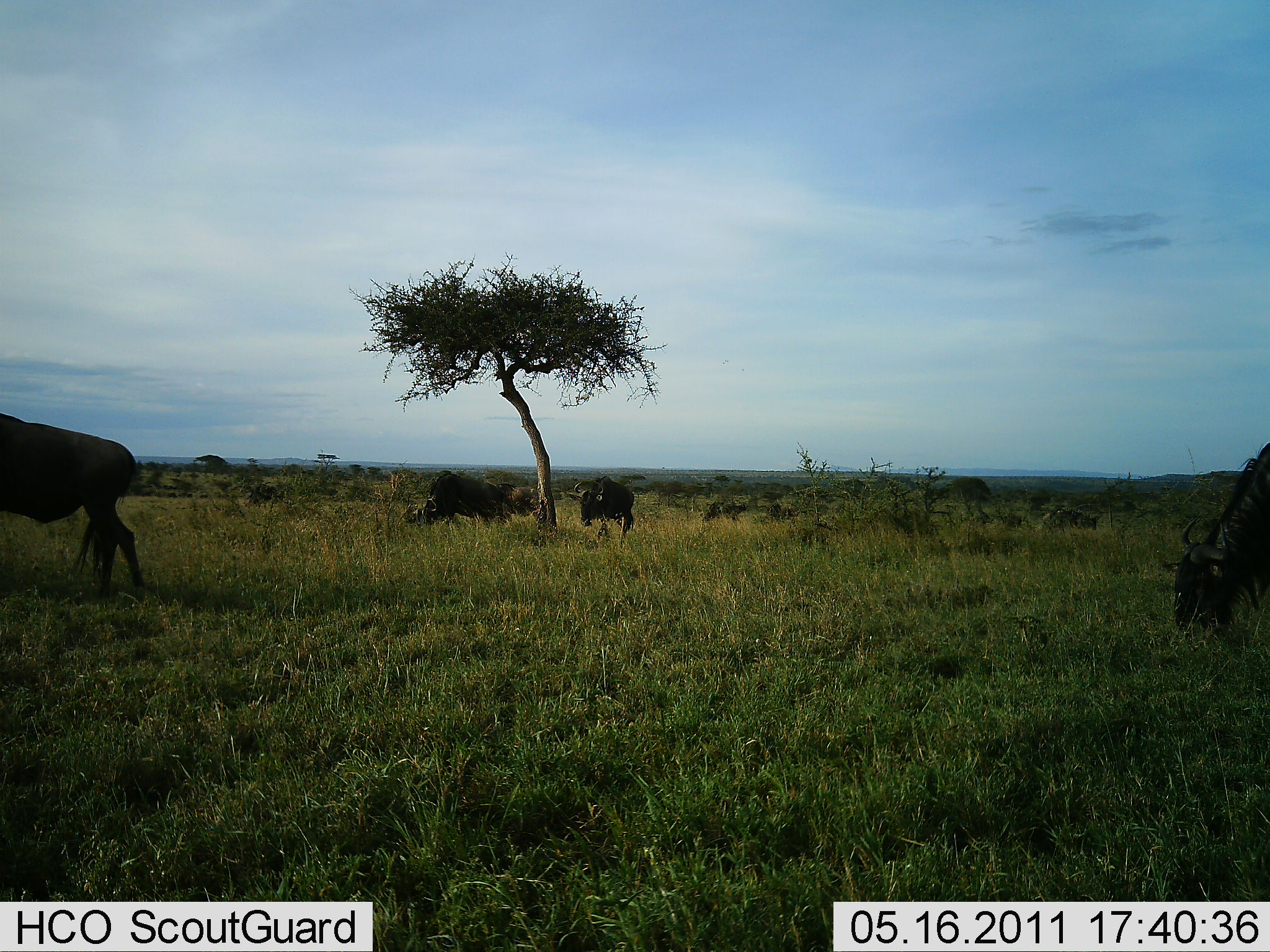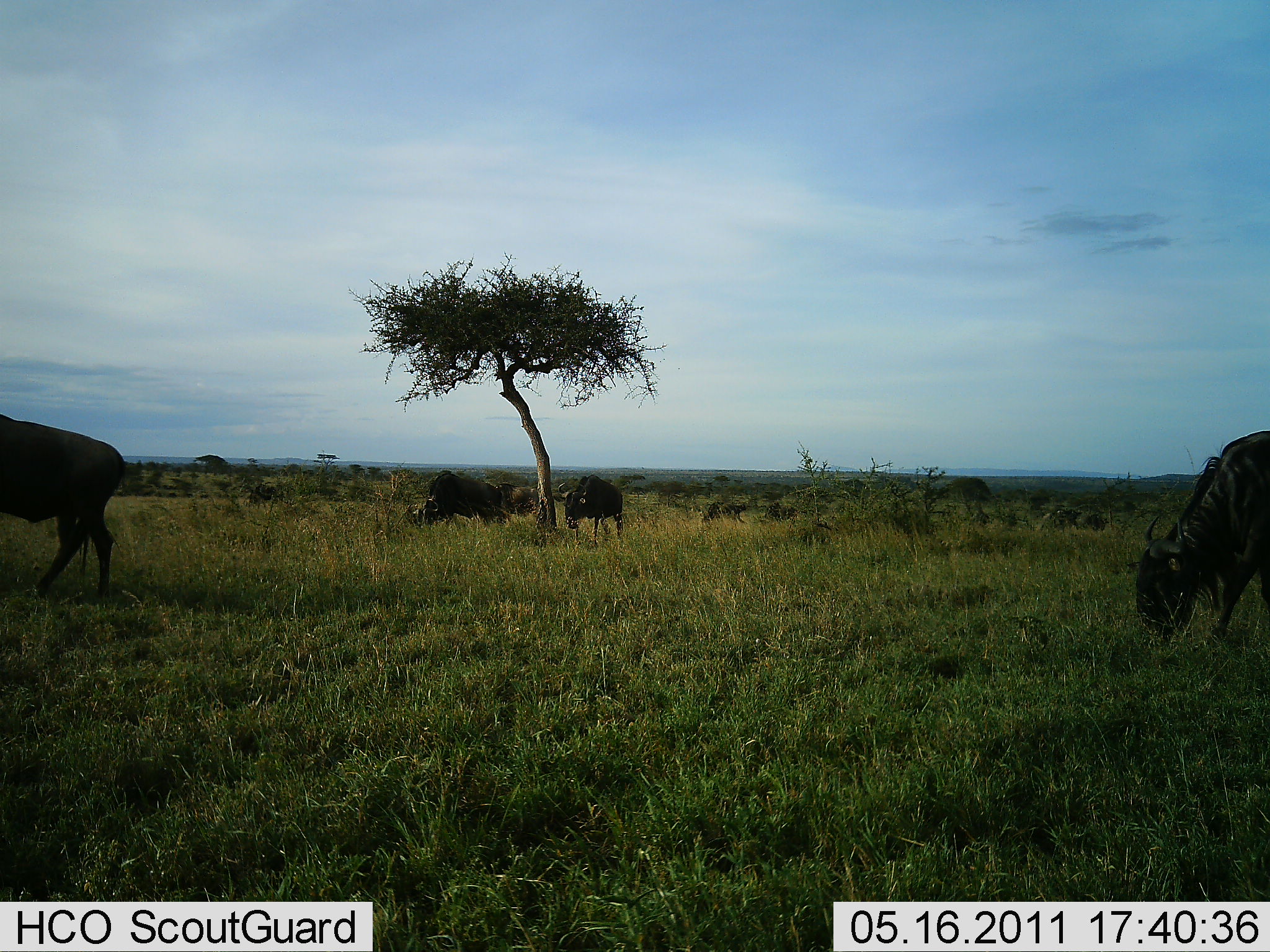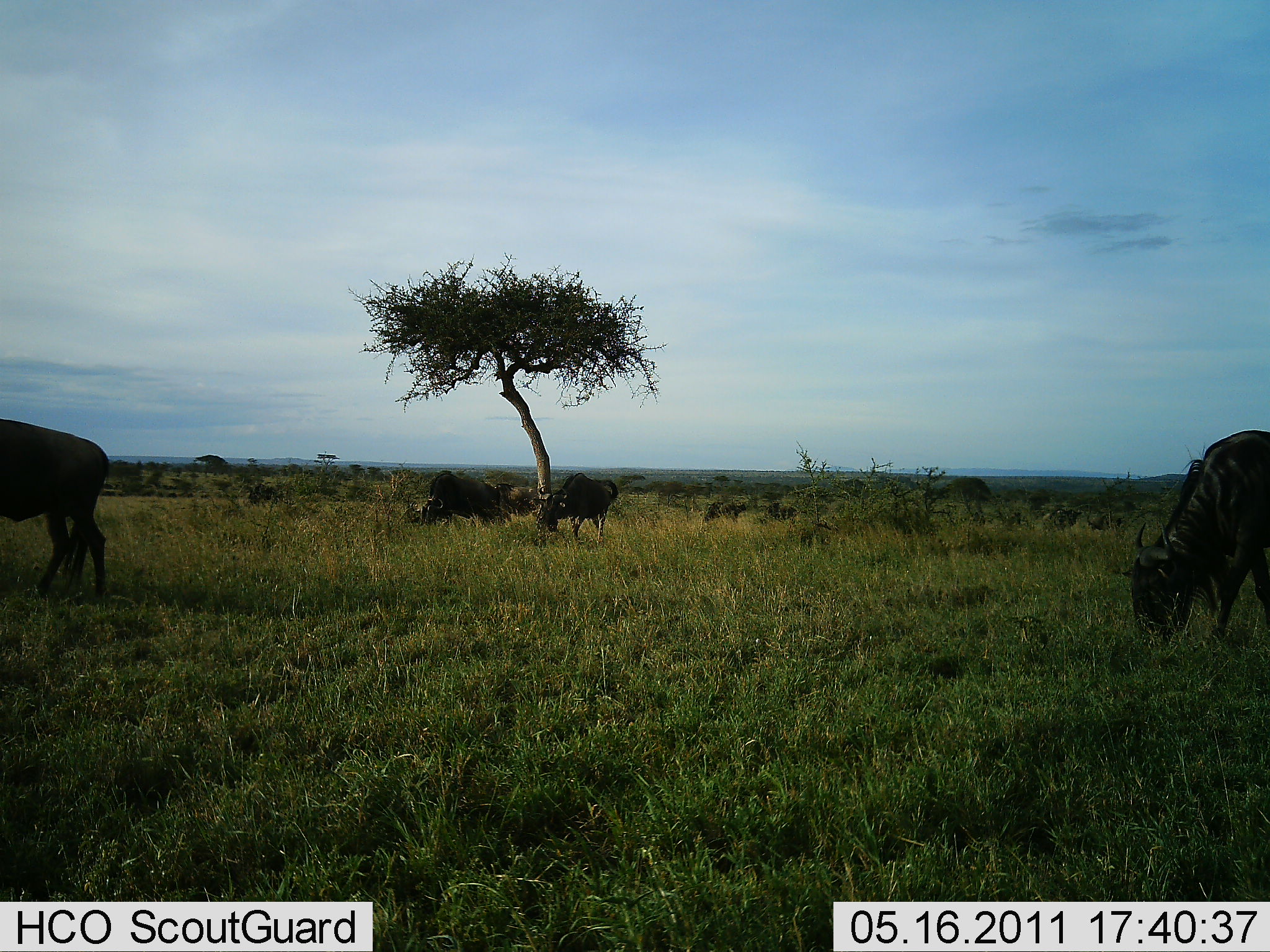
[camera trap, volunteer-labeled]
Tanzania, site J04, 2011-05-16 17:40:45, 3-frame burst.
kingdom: Animalia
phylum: Chordata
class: Mammalia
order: Artiodactyla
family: Bovidae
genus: Connochaetes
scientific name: Connochaetes taurinus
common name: blue wildebeest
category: wildebeest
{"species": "wildebeest (blue wildebeest) (Connochaetes taurinus)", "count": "5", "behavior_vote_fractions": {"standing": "43%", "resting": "7%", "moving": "36%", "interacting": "0%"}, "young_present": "0%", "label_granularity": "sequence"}